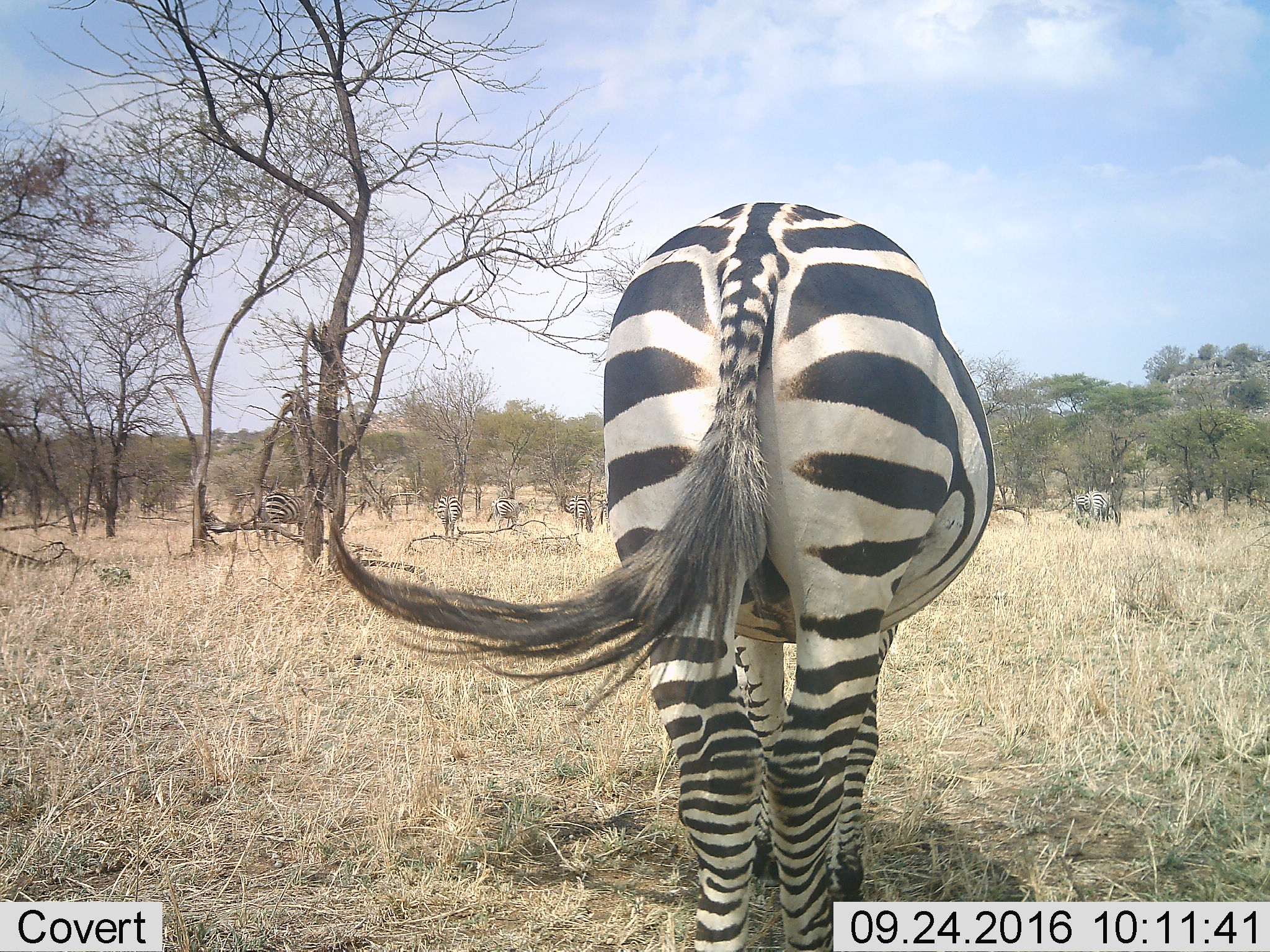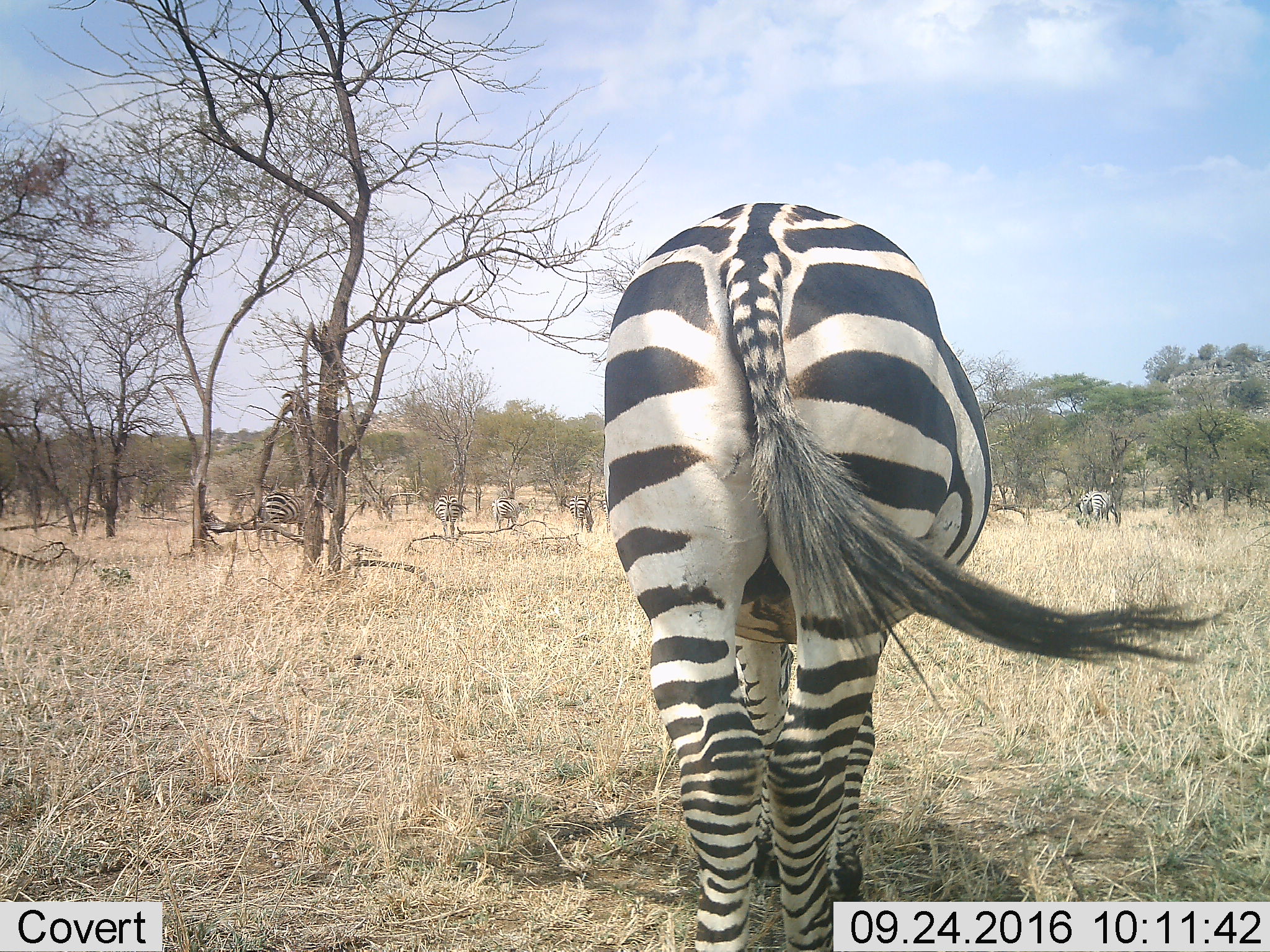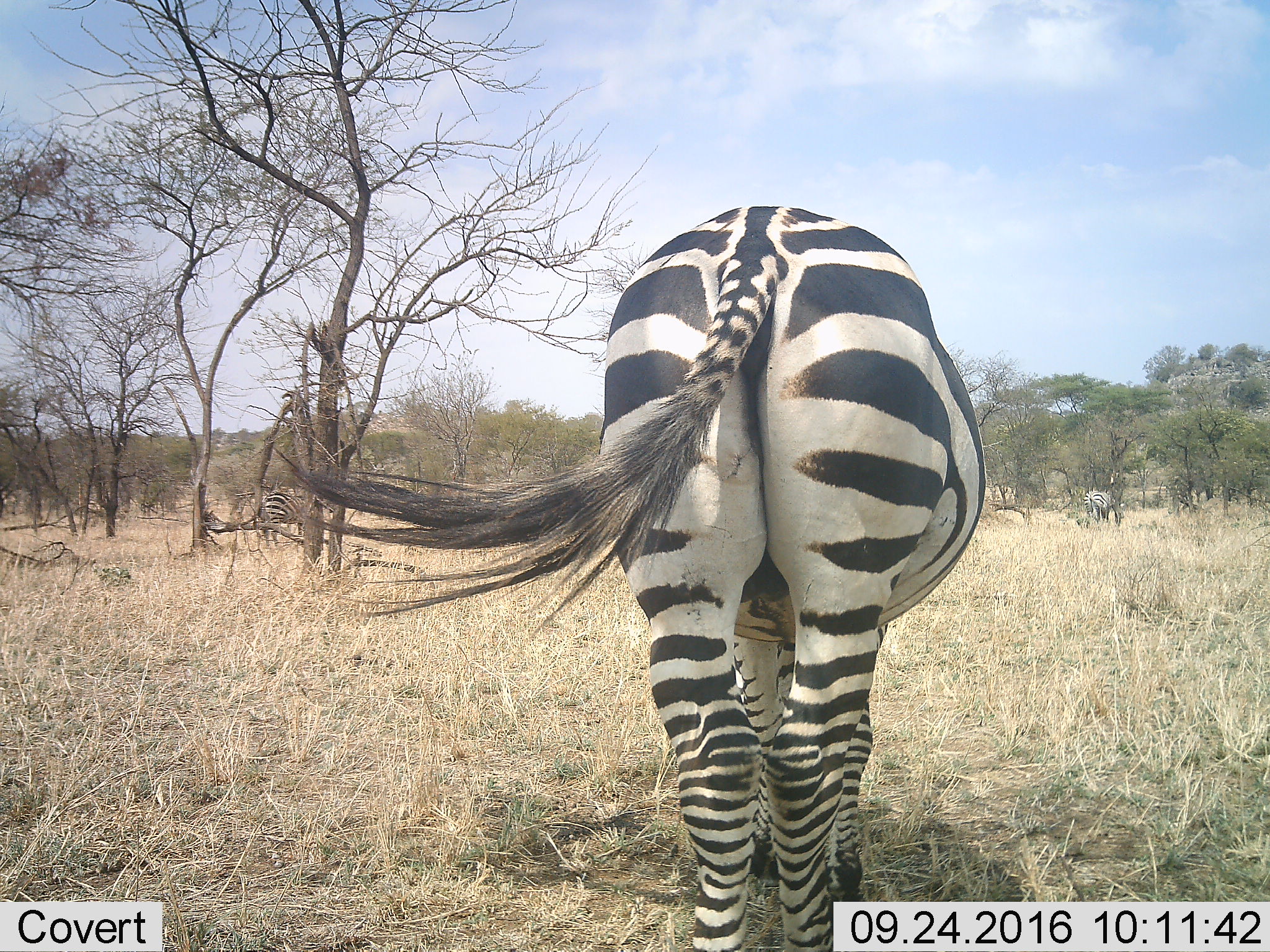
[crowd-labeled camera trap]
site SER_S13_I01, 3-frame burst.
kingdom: Animalia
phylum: Chordata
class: Mammalia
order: Perissodactyla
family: Equidae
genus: Equus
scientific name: Equus quagga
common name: plains zebra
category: zebraplains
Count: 8.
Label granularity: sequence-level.